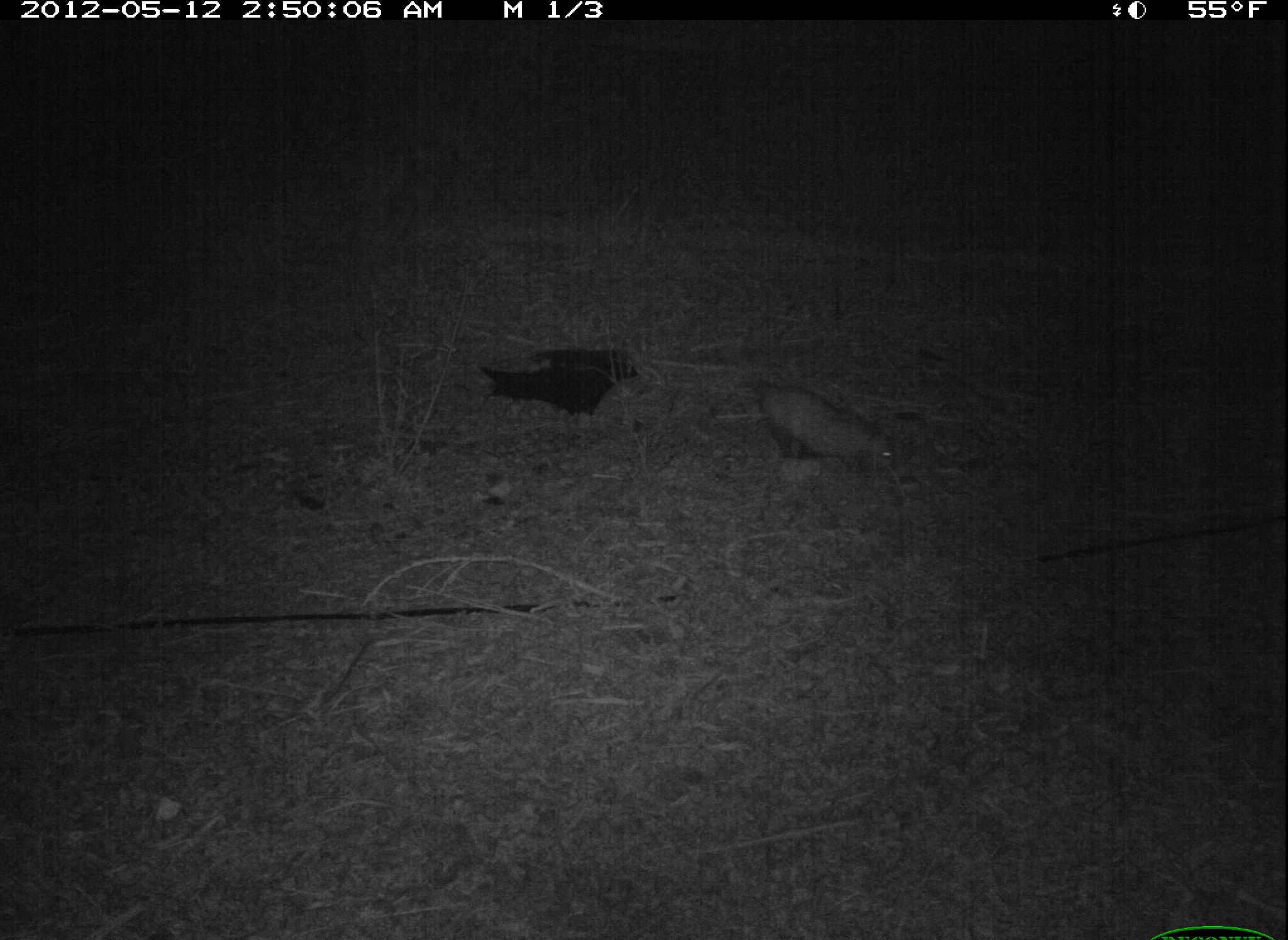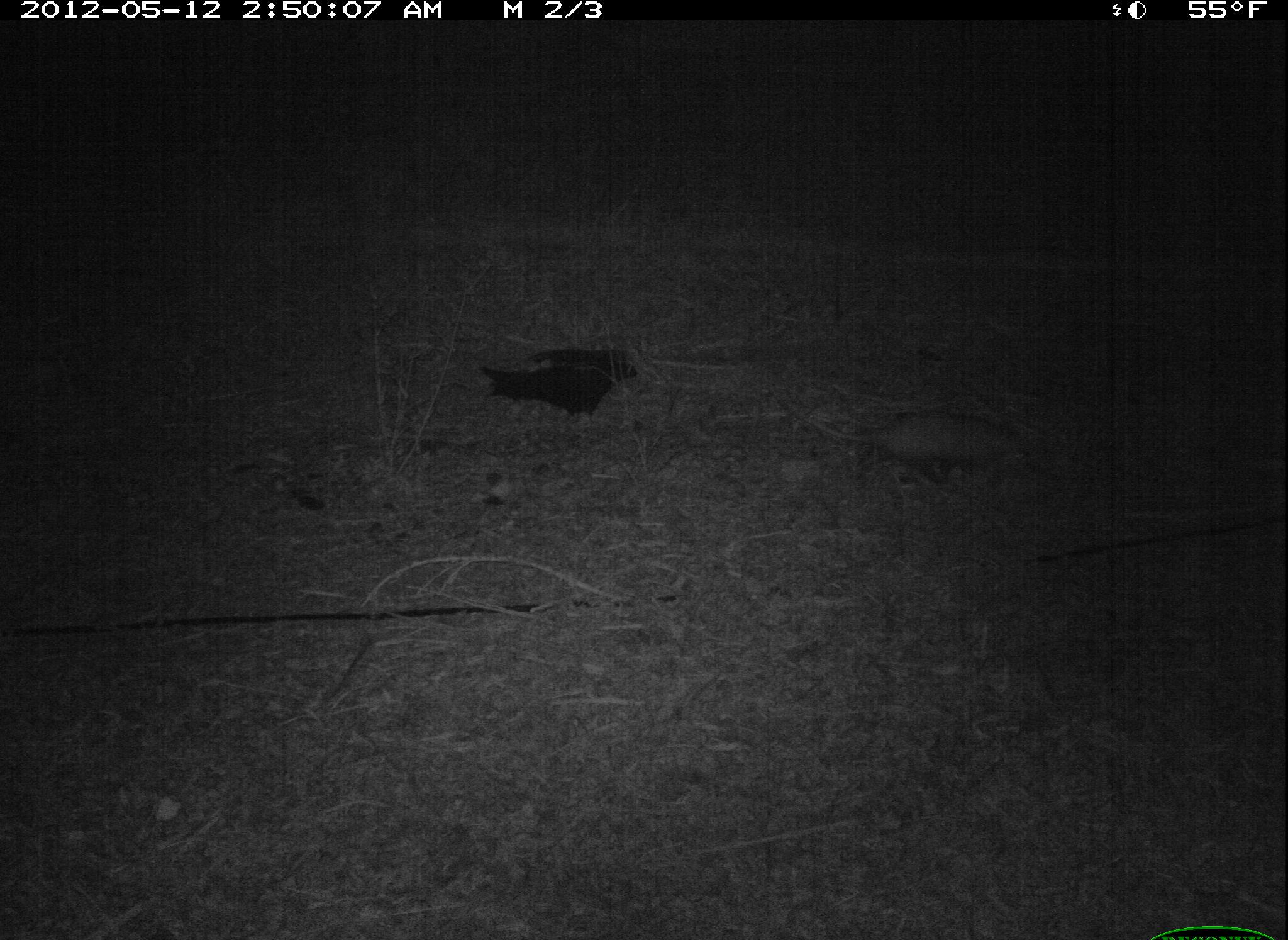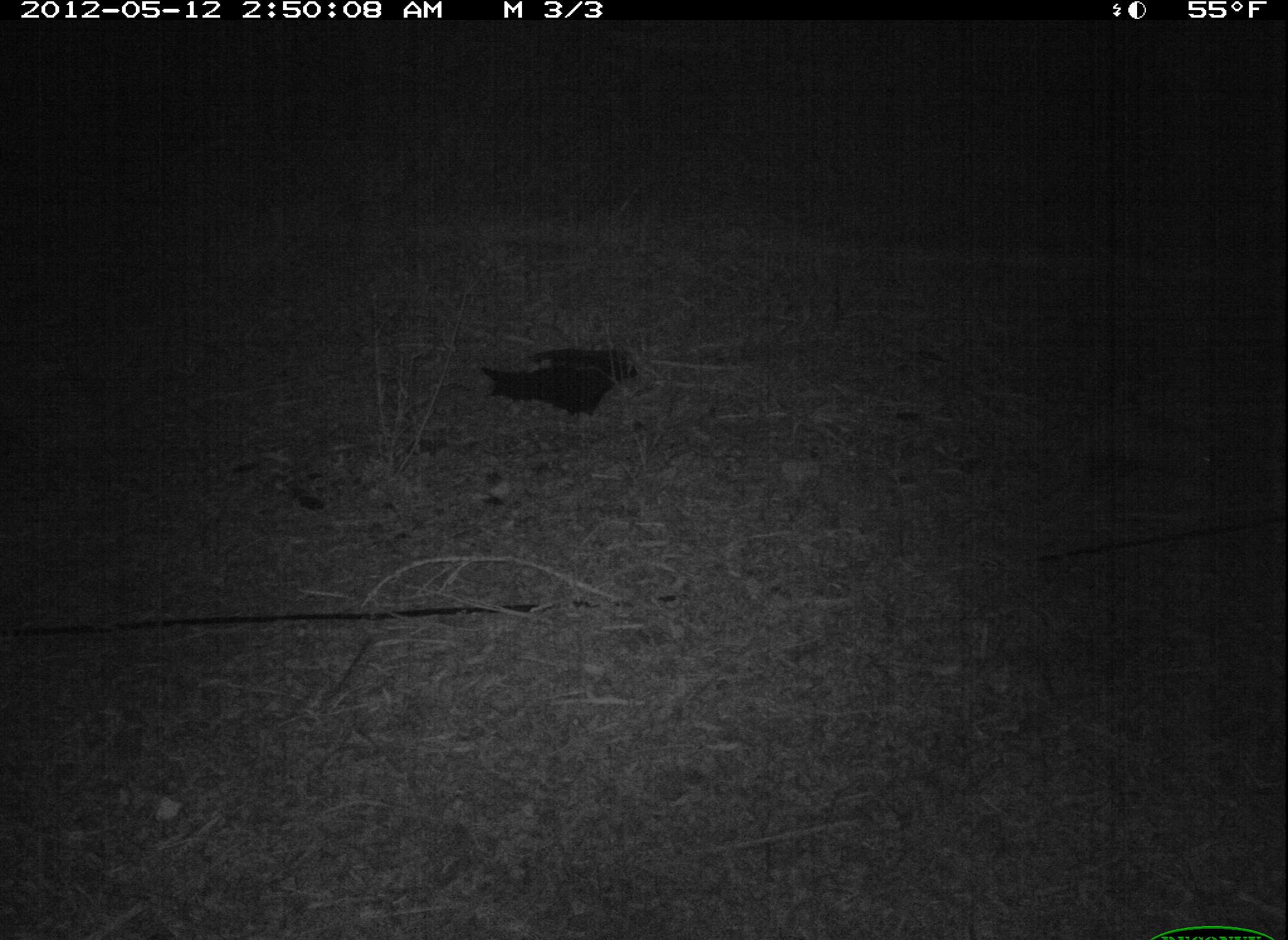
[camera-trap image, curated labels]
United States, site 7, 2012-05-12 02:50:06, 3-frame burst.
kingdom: Animalia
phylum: Chordata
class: Mammalia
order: Didelphimorphia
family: Didelphidae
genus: Didelphis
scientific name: Didelphis virginiana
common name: virginia opossum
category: opossum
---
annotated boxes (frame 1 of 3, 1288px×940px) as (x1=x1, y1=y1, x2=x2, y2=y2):
opossum: (x1=697, y1=368, x2=918, y2=490)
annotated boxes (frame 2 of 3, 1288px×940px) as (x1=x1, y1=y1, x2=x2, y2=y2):
opossum: (x1=781, y1=396, x2=1055, y2=496)